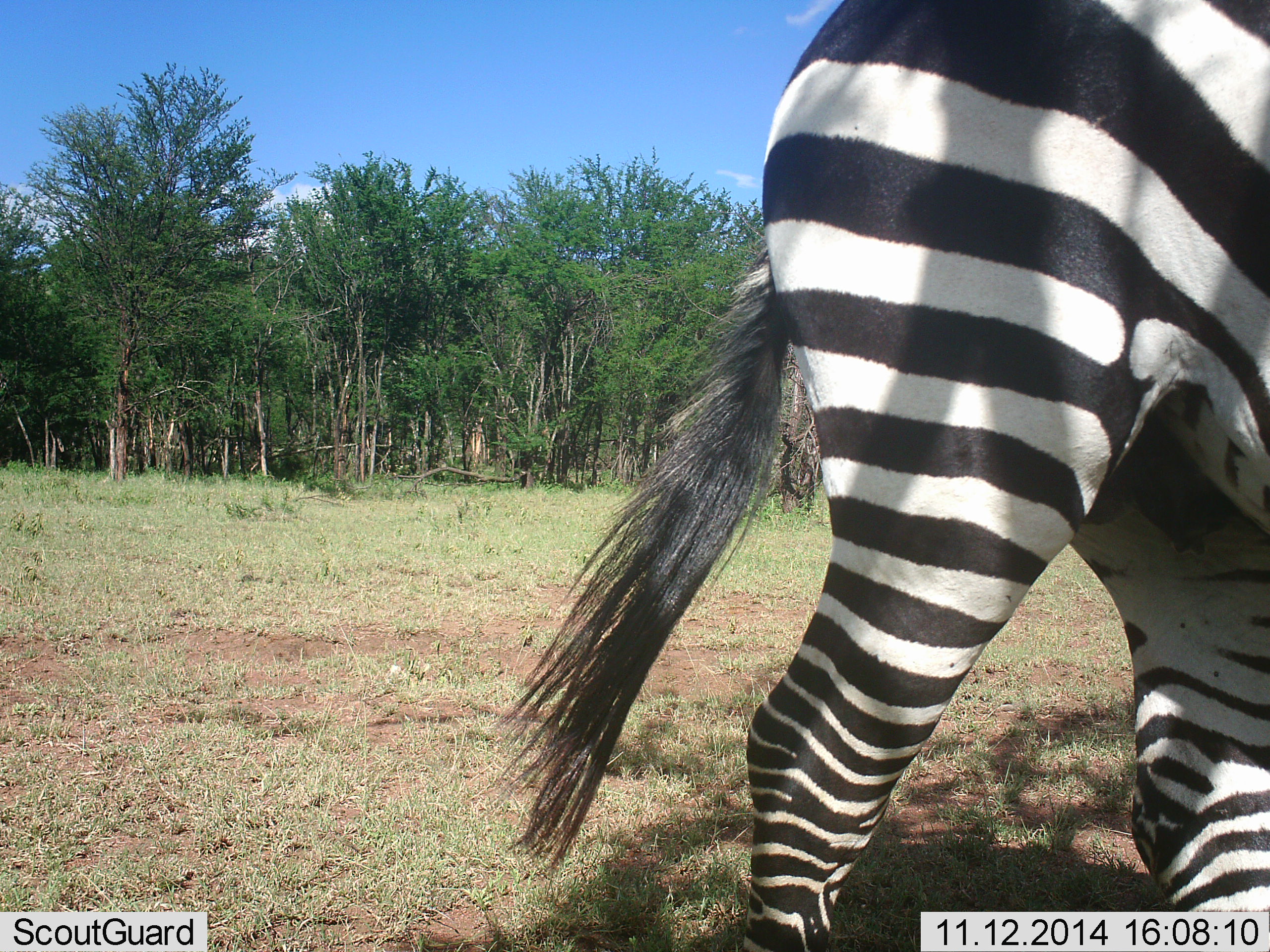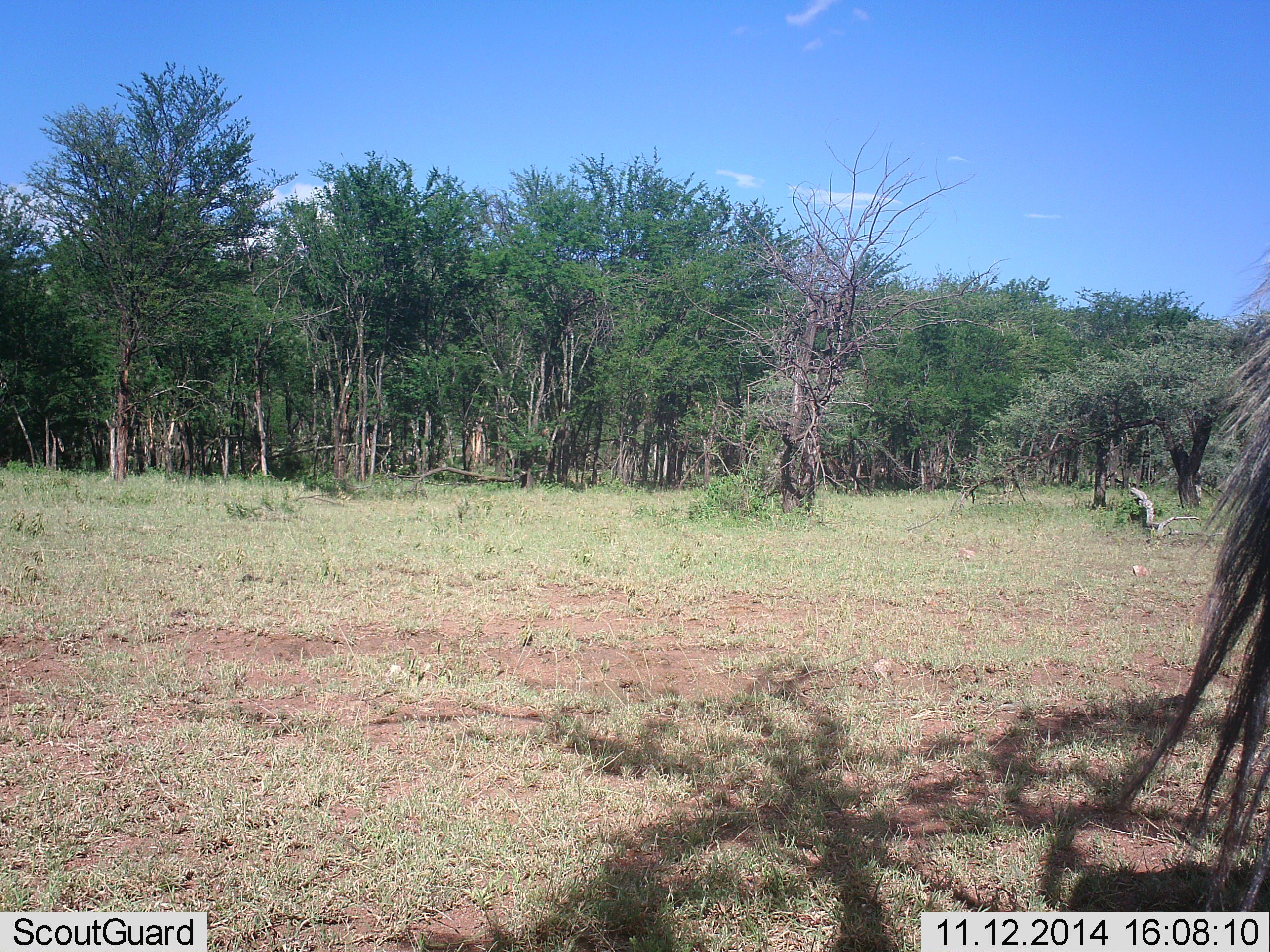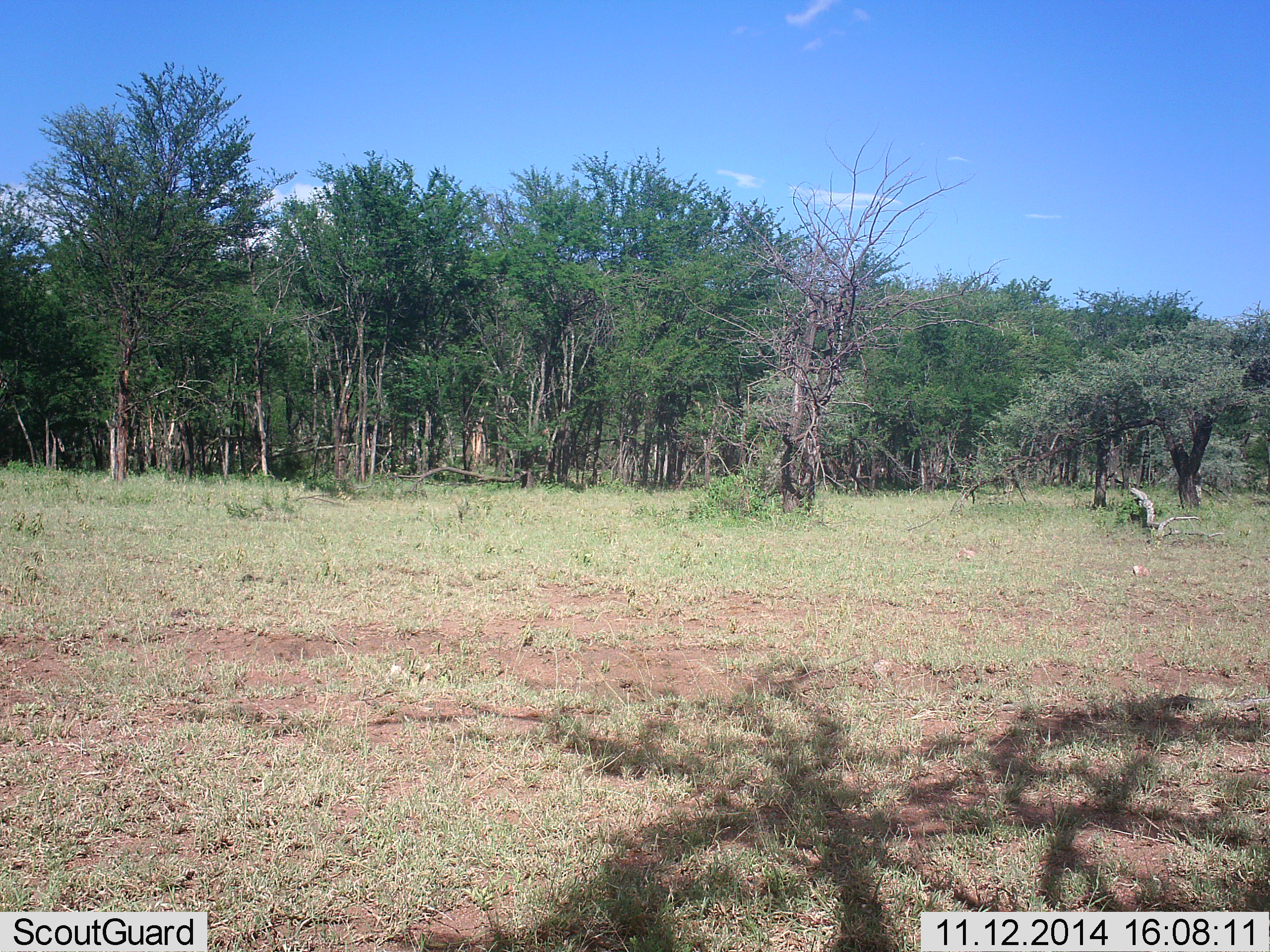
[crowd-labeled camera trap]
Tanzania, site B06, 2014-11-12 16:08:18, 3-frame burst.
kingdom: Animalia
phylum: Chordata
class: Mammalia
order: Perissodactyla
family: Equidae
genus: Equus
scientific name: Equus quagga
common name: plains zebra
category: zebra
Zebra (plains zebra) (Equus quagga), count 1. Behavior (volunteer vote fractions): standing 0%, resting 0%, moving 100%, interacting 0%. Young present (vote fraction): 0%. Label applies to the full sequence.